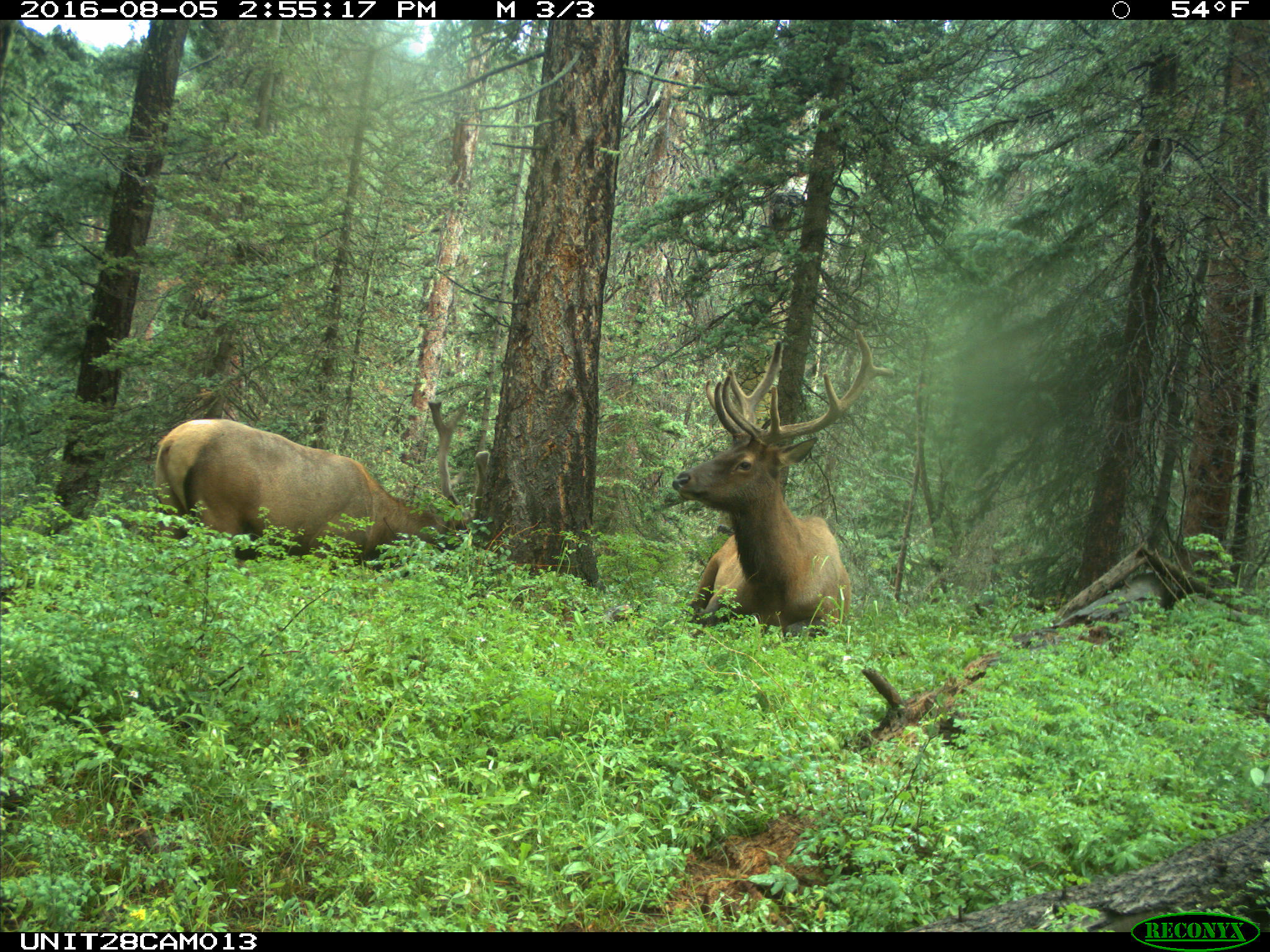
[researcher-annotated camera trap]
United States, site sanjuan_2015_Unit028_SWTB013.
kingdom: Animalia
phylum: Chordata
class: Mammalia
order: Artiodactyla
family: Cervidae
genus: Cervus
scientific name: Cervus elaphus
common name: red deer